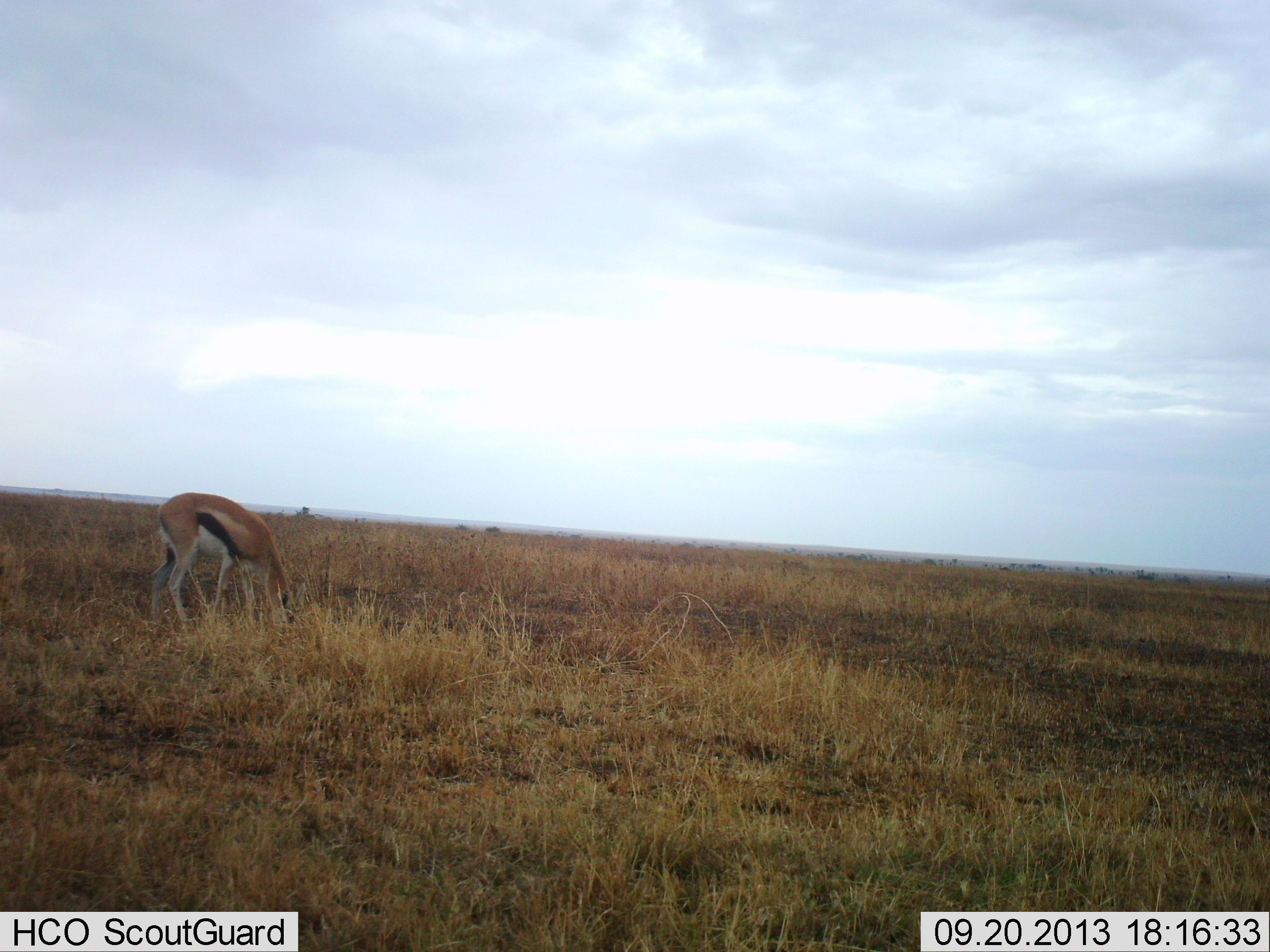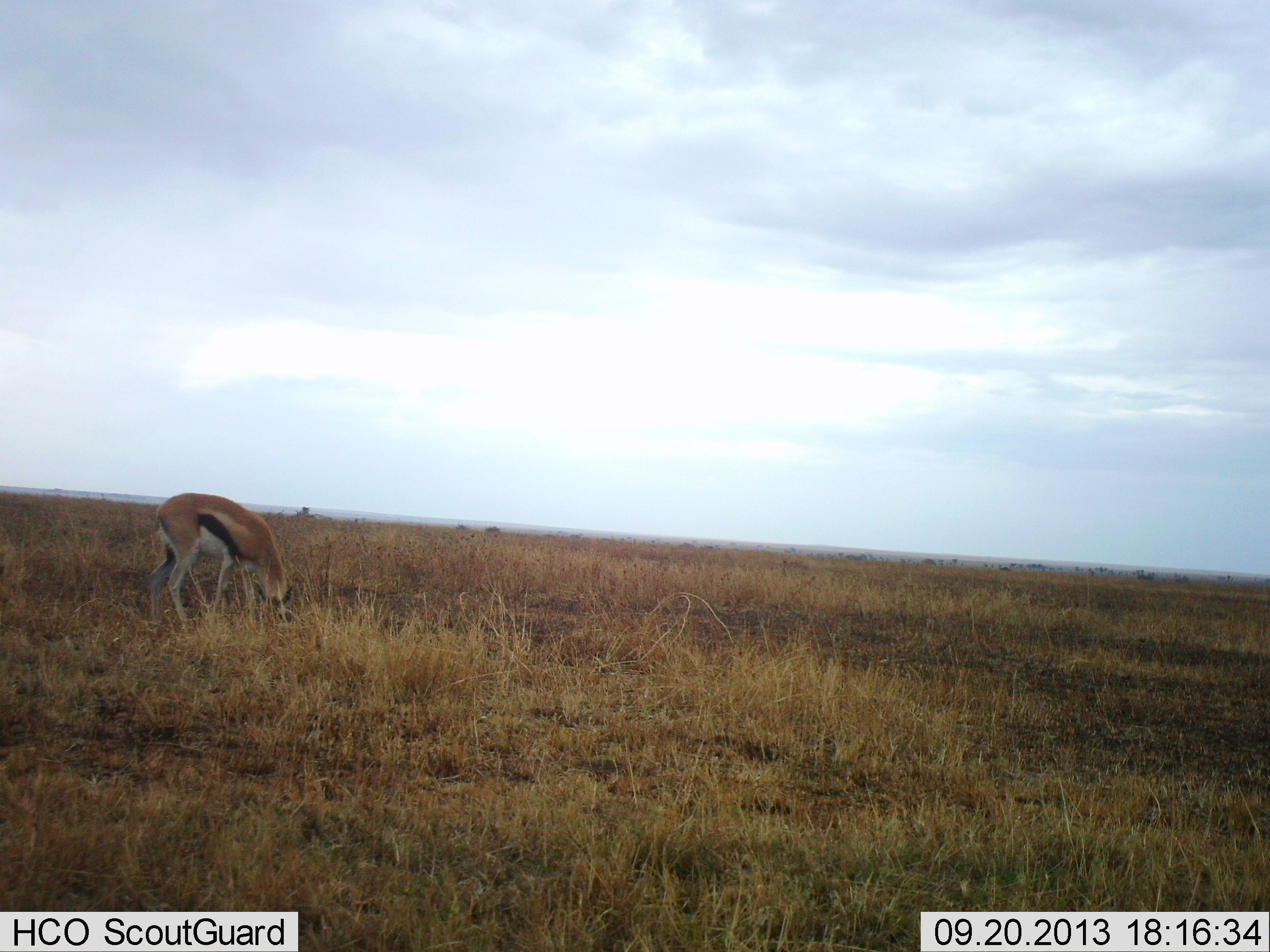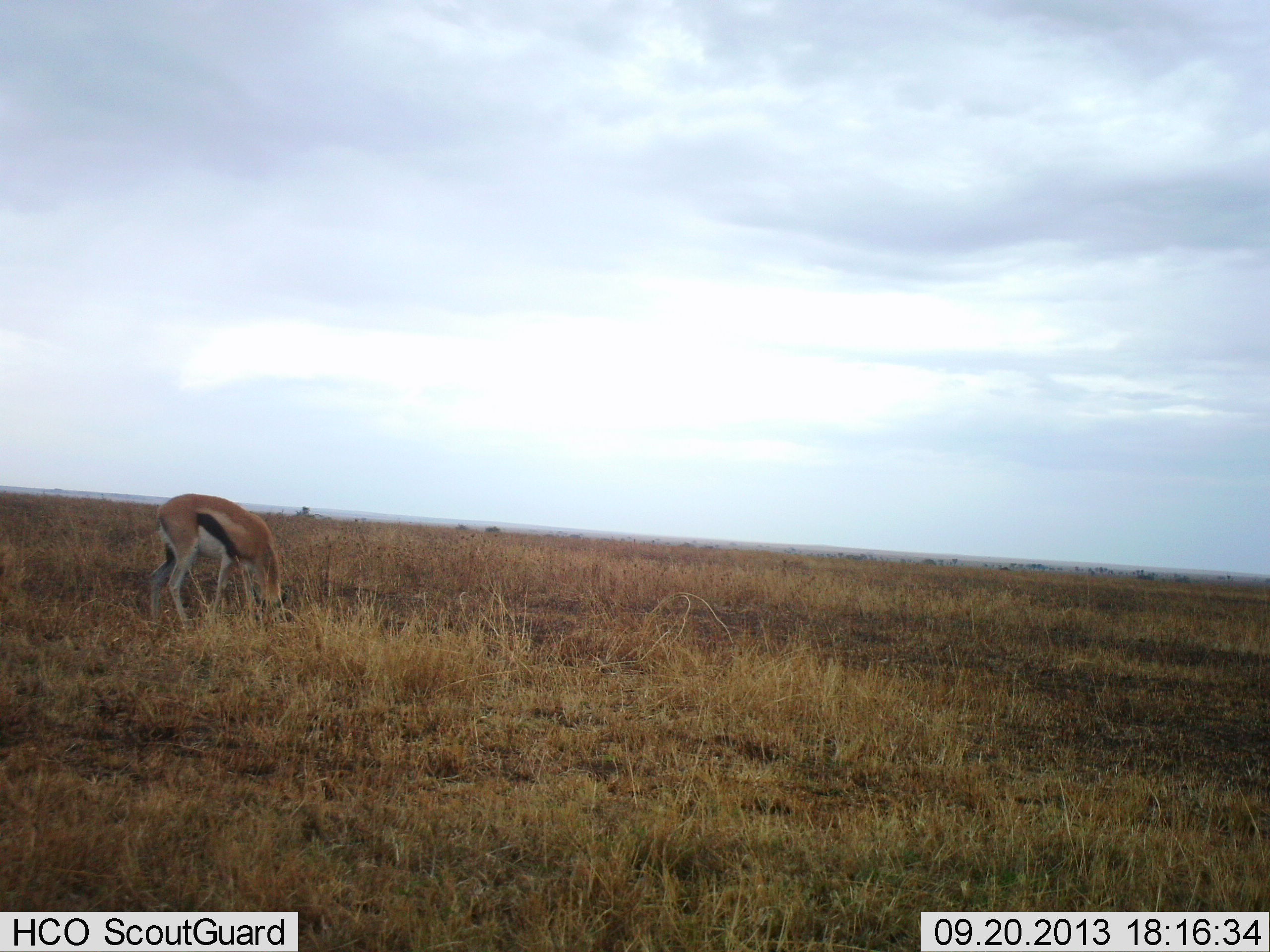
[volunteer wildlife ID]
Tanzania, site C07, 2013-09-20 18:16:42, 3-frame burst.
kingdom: Animalia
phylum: Chordata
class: Mammalia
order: Artiodactyla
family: Bovidae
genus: Eudorcas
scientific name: Eudorcas thomsonii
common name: thomson's gazelle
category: gazellethomsons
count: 1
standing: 29%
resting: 0%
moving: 0%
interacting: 0%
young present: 0%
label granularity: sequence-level